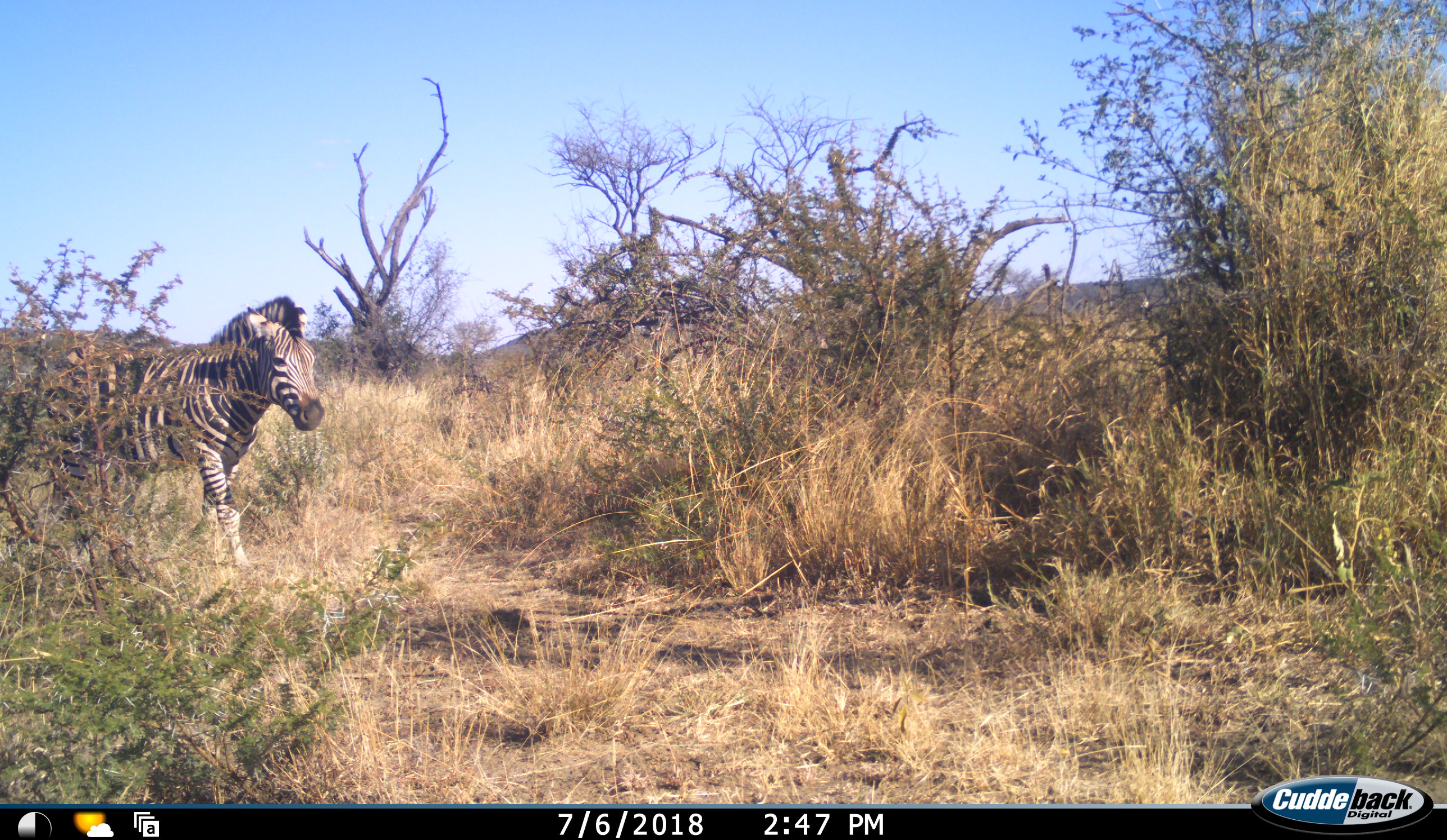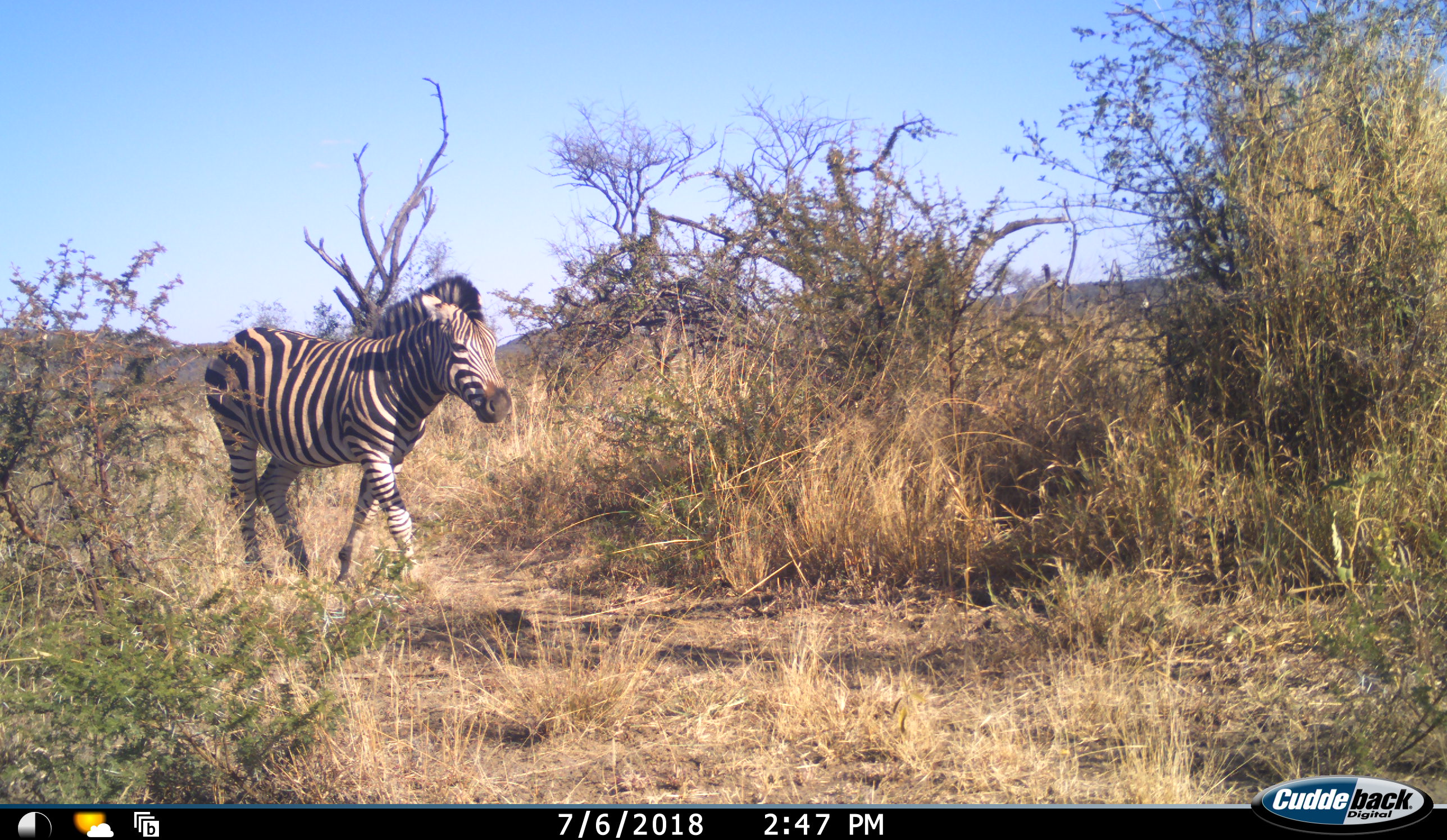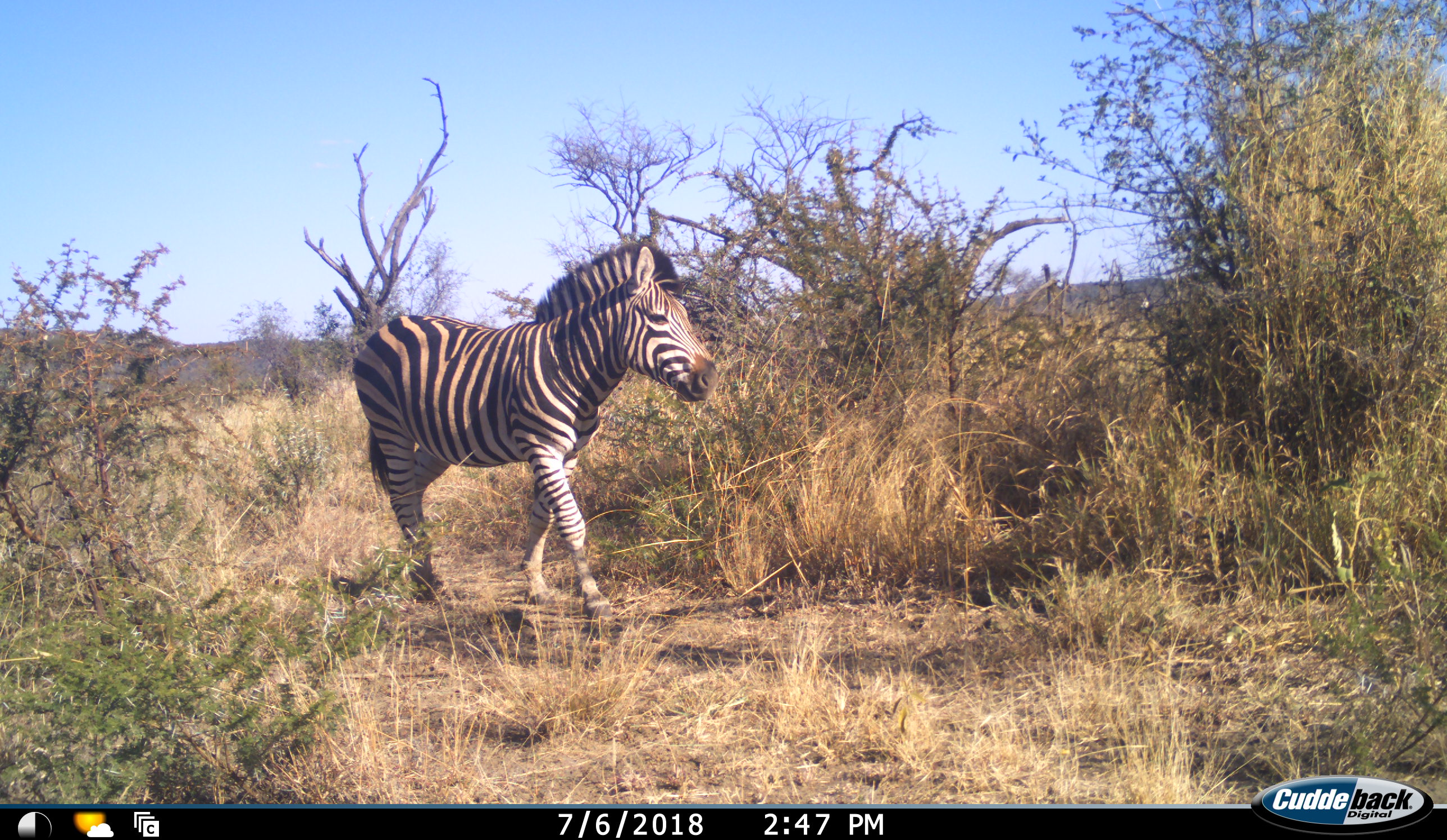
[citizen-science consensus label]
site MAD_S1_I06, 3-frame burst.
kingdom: Animalia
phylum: Chordata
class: Mammalia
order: Perissodactyla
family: Equidae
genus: Equus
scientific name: Equus quagga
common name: plains zebra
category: zebraplains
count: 1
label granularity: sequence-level